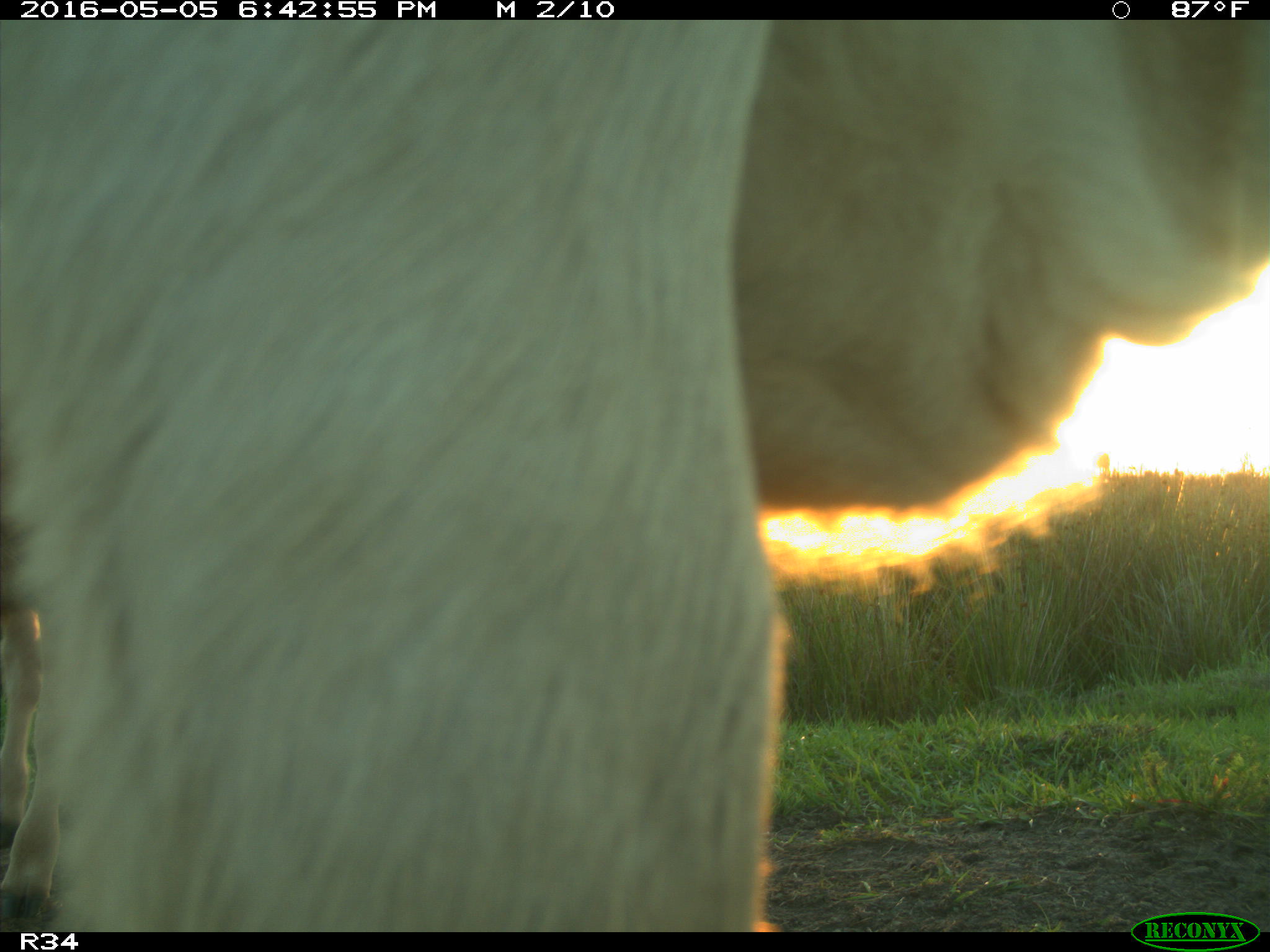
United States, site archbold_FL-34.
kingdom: Animalia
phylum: Chordata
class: Mammalia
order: Artiodactyla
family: Bovidae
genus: Bos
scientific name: Bos taurus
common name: domestic cow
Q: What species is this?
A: Bos taurus (domestic cow).